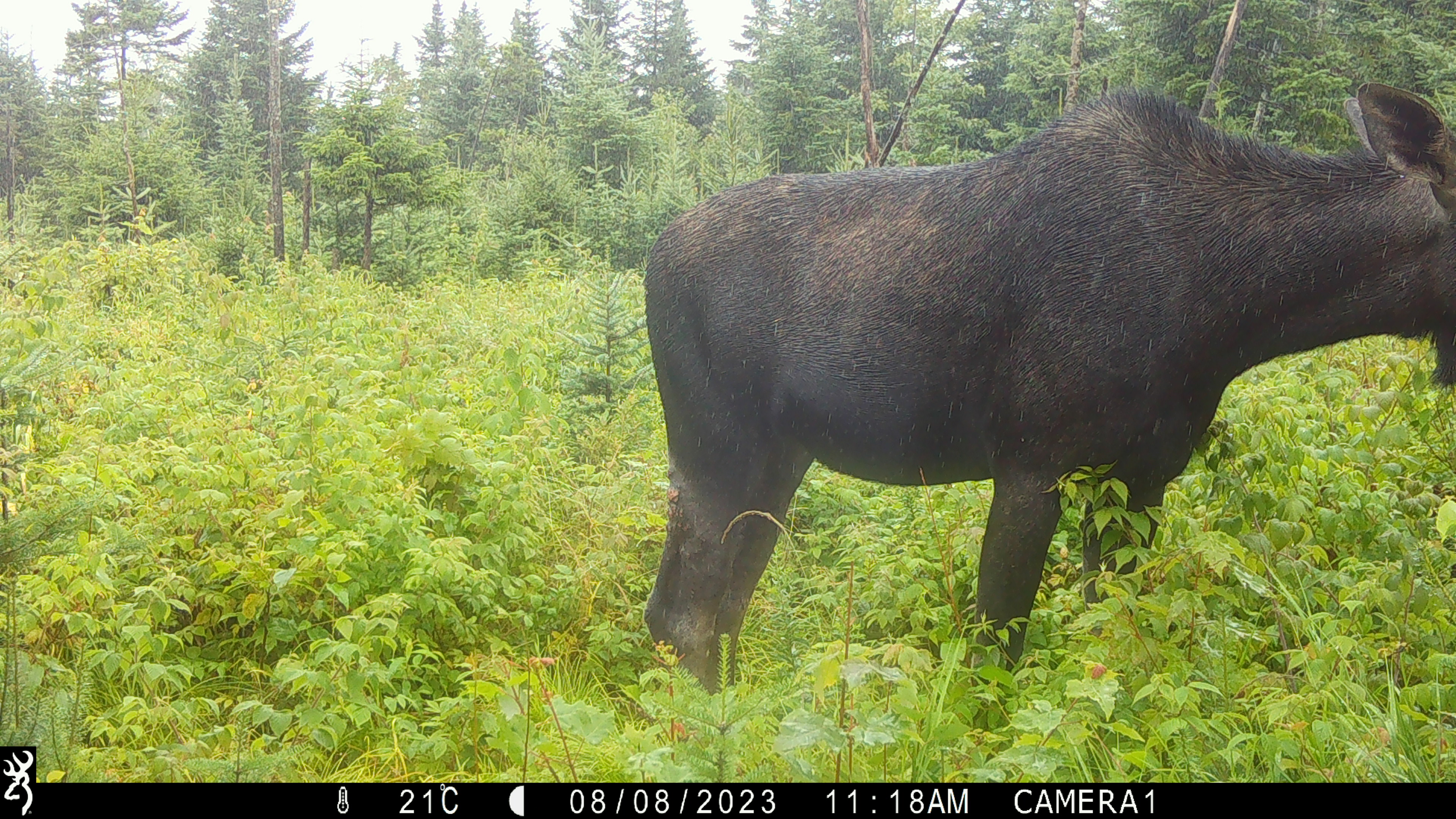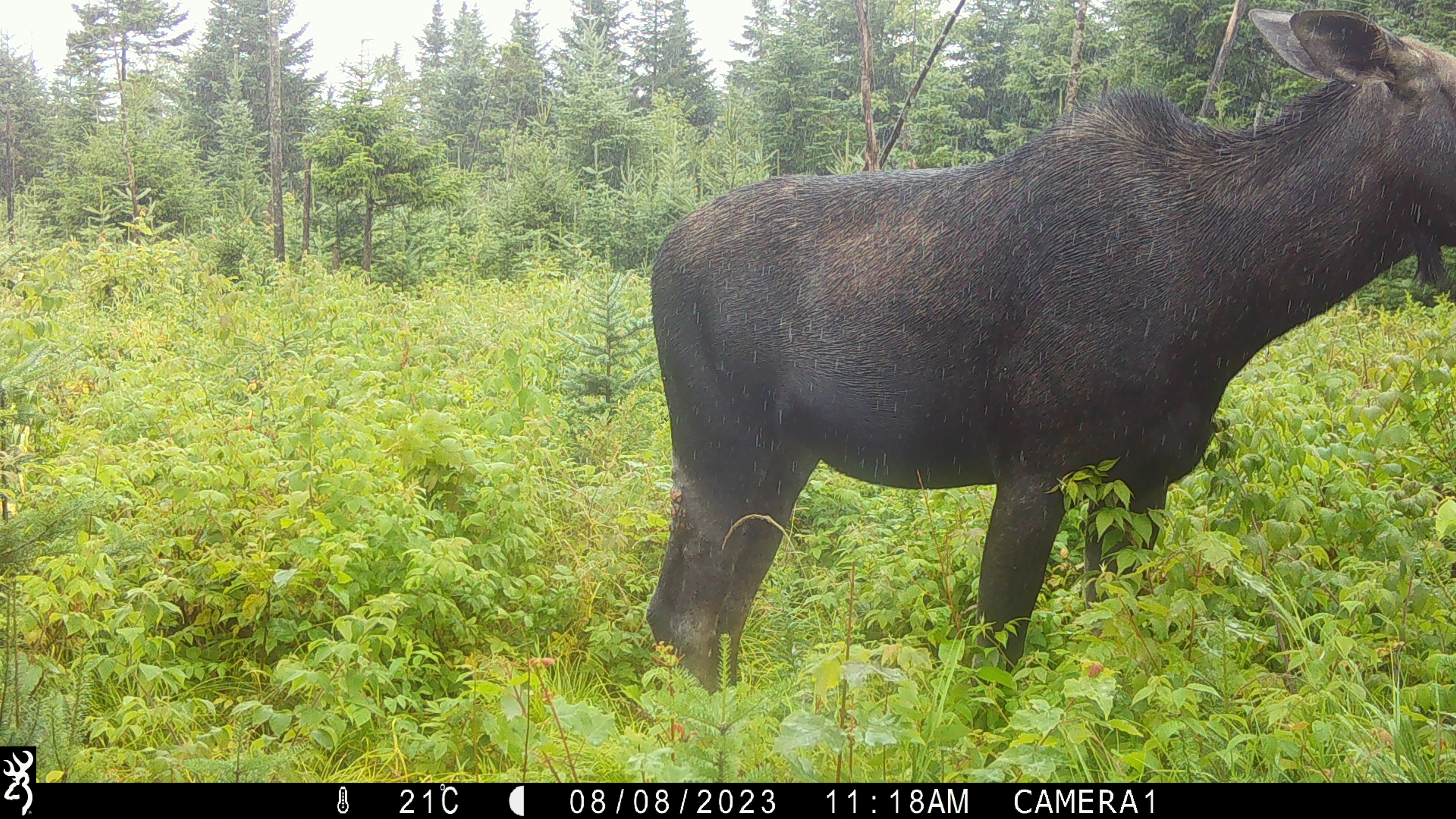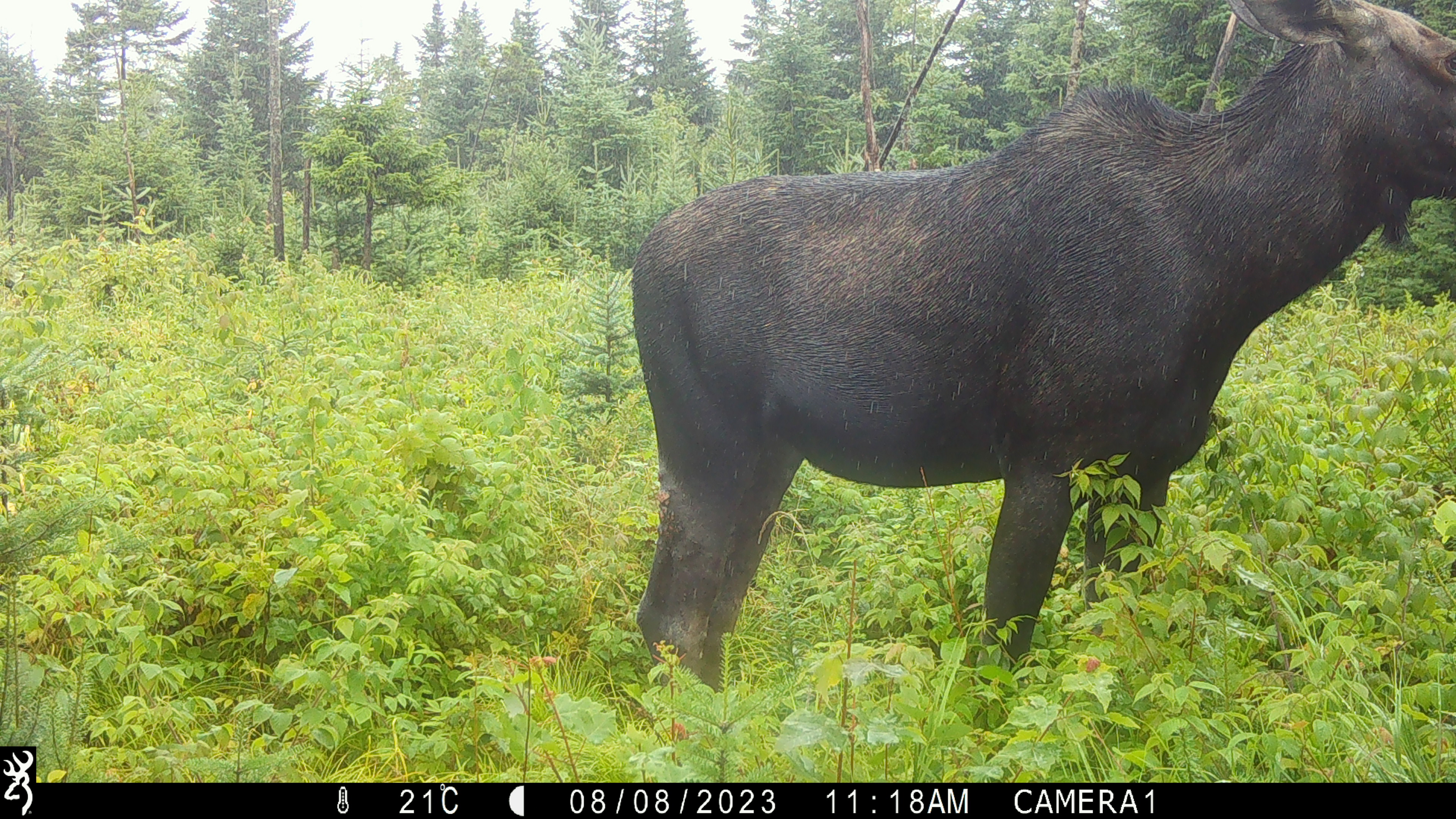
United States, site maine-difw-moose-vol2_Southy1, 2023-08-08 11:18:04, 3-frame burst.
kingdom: Animalia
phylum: Chordata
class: Mammalia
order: Artiodactyla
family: Cervidae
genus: Alces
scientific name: Alces alces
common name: moose